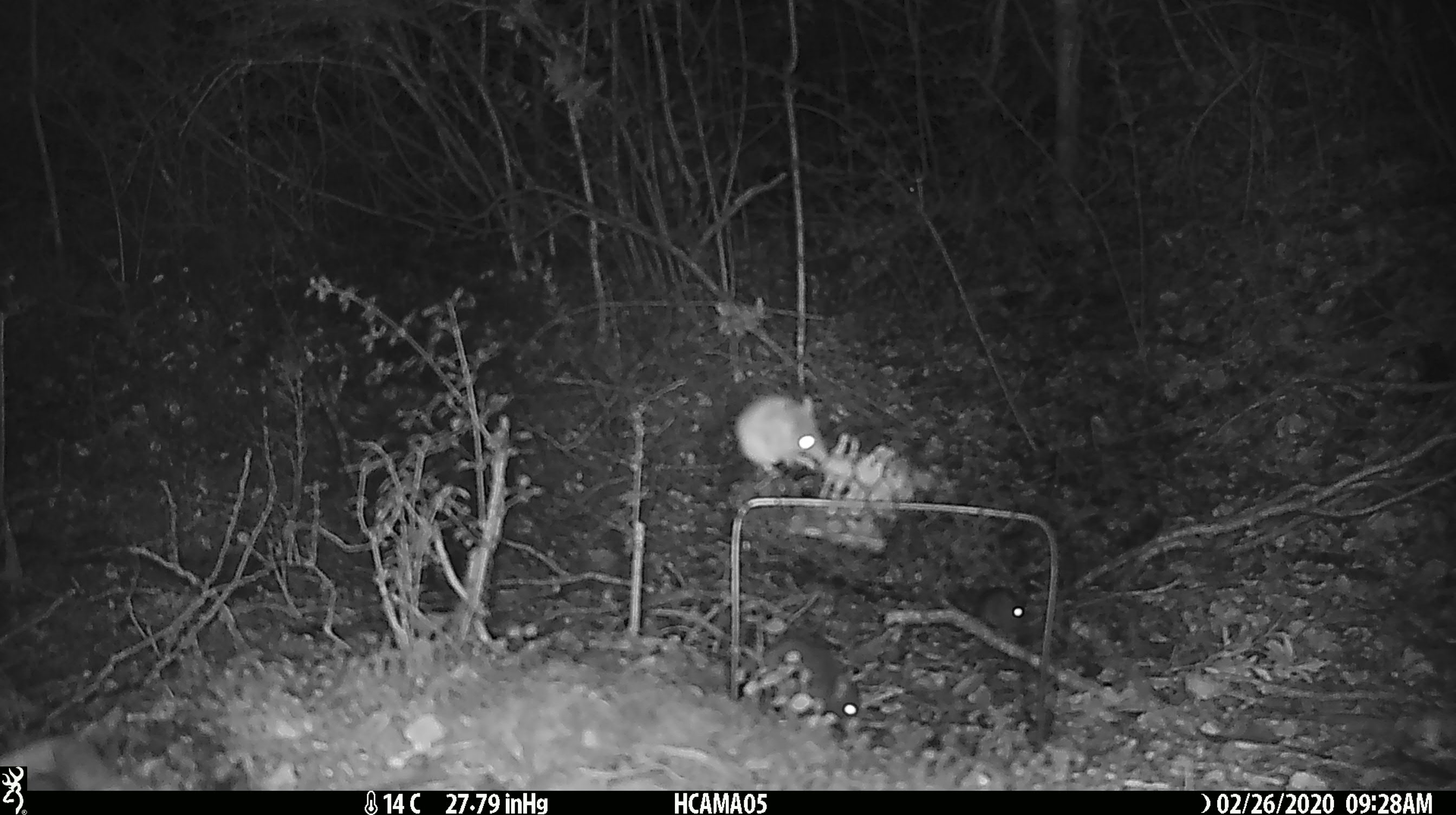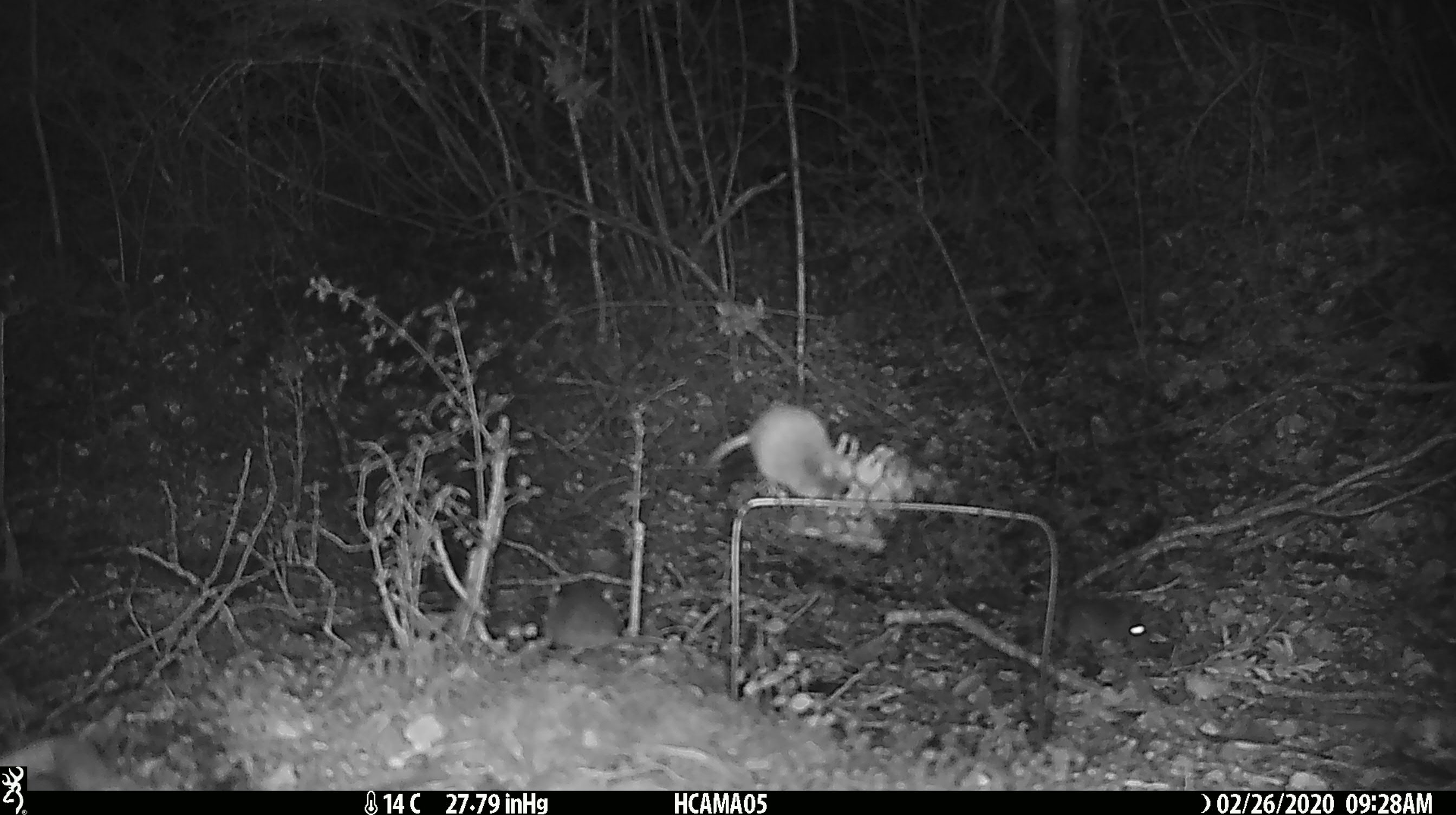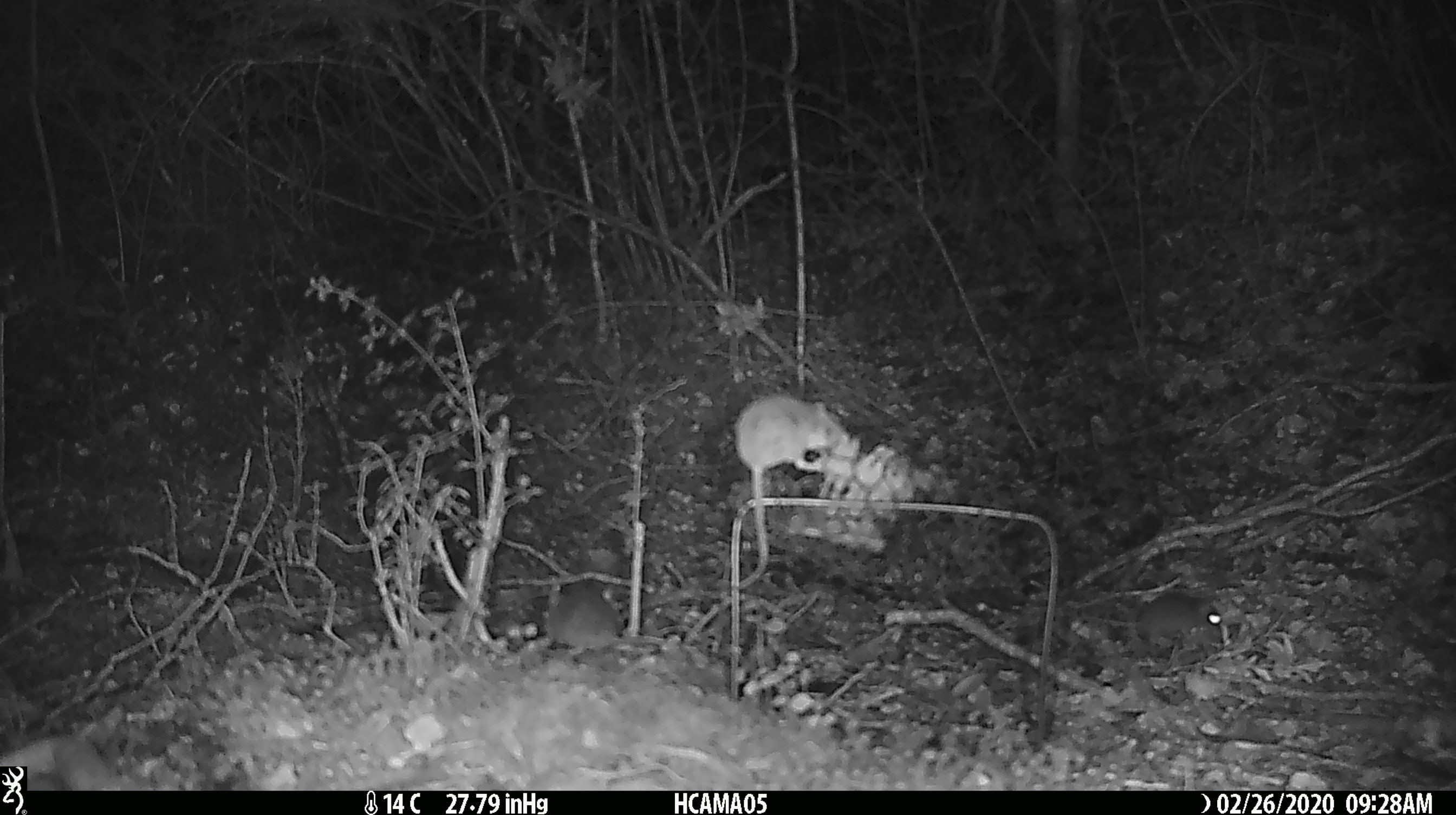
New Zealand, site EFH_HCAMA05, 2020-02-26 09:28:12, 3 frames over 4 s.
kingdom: Animalia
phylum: Chordata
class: Mammalia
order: Rodentia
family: Muridae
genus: Mus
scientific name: Mus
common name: mouse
Mouse (Mus).